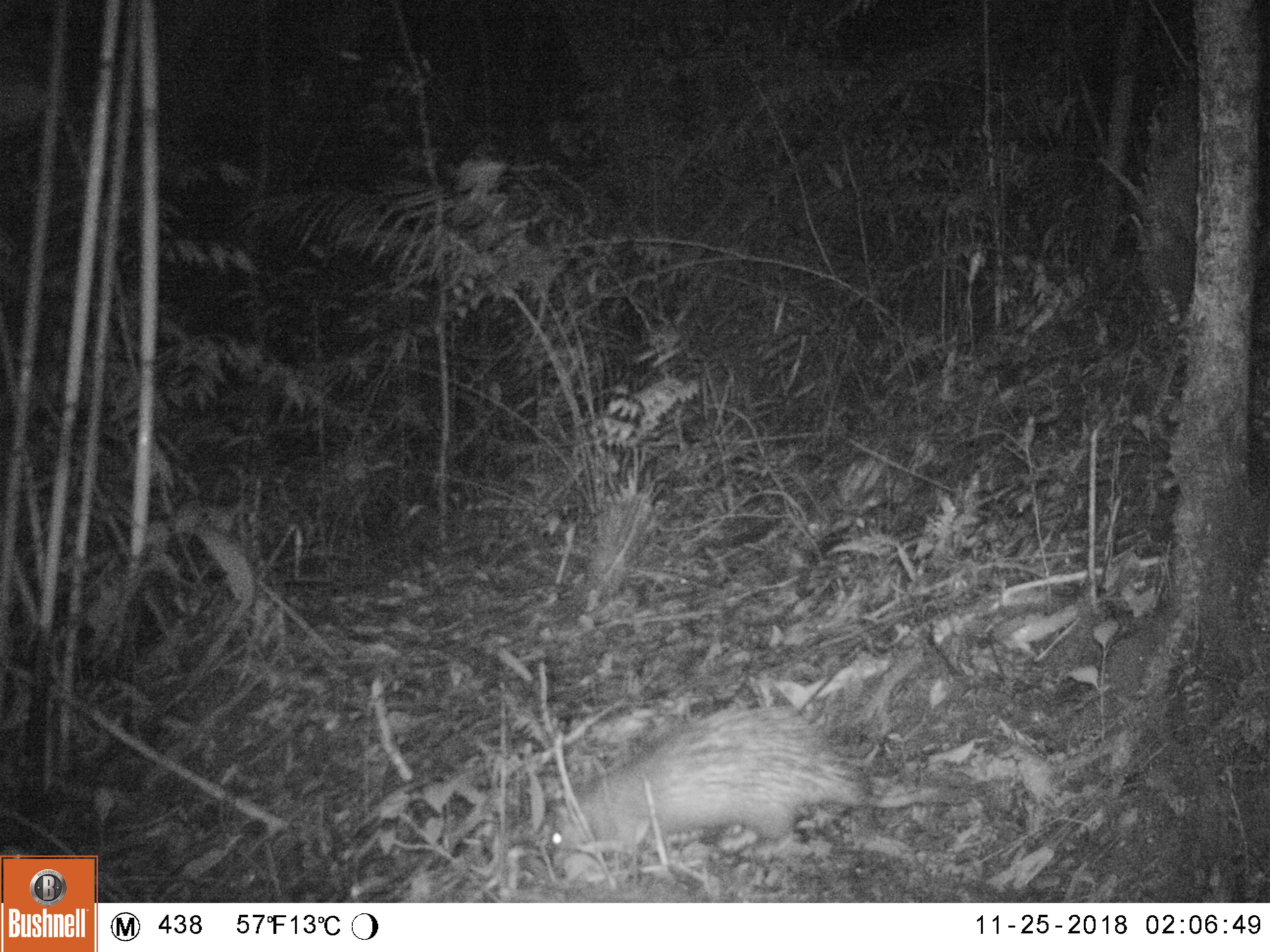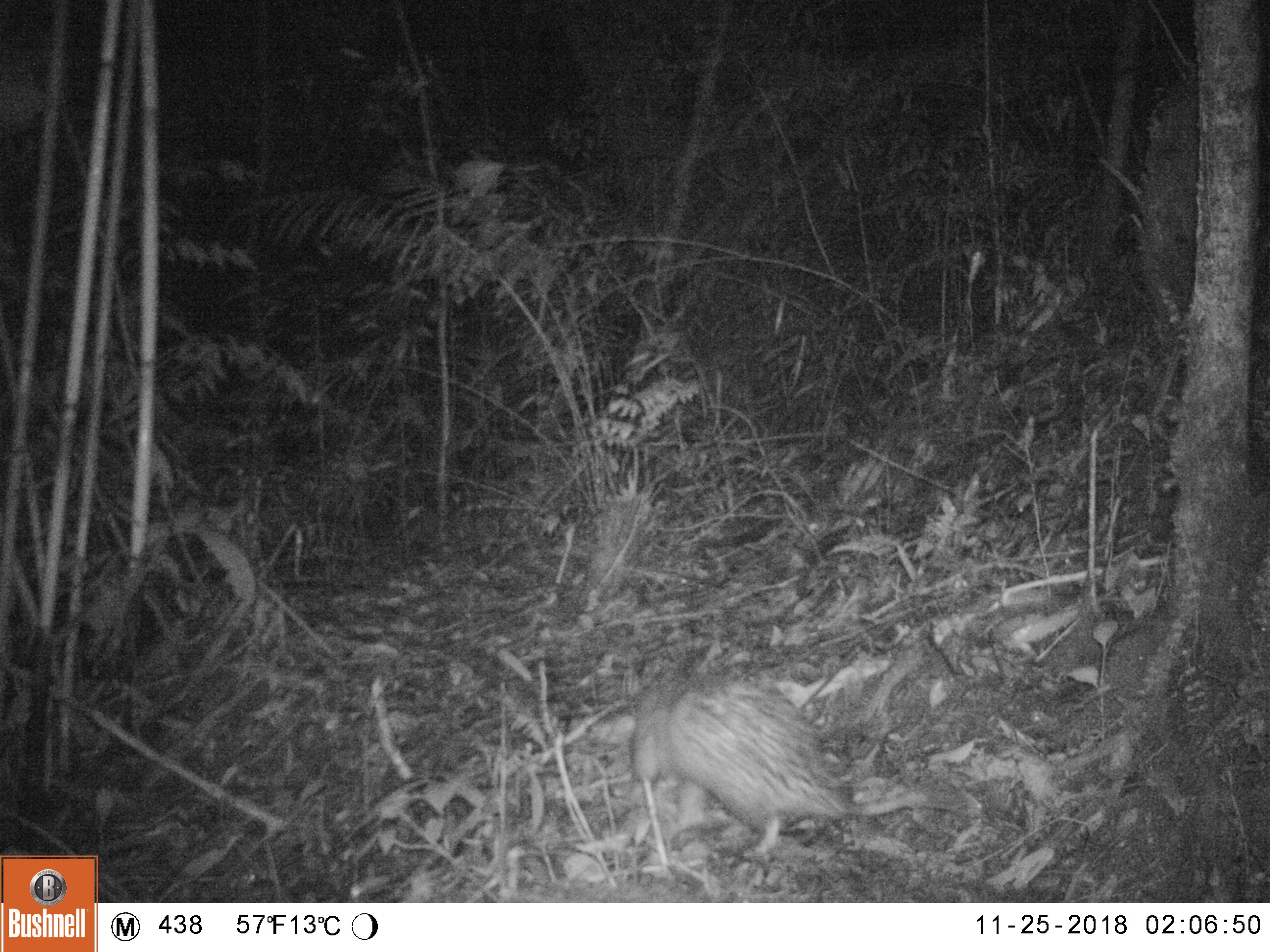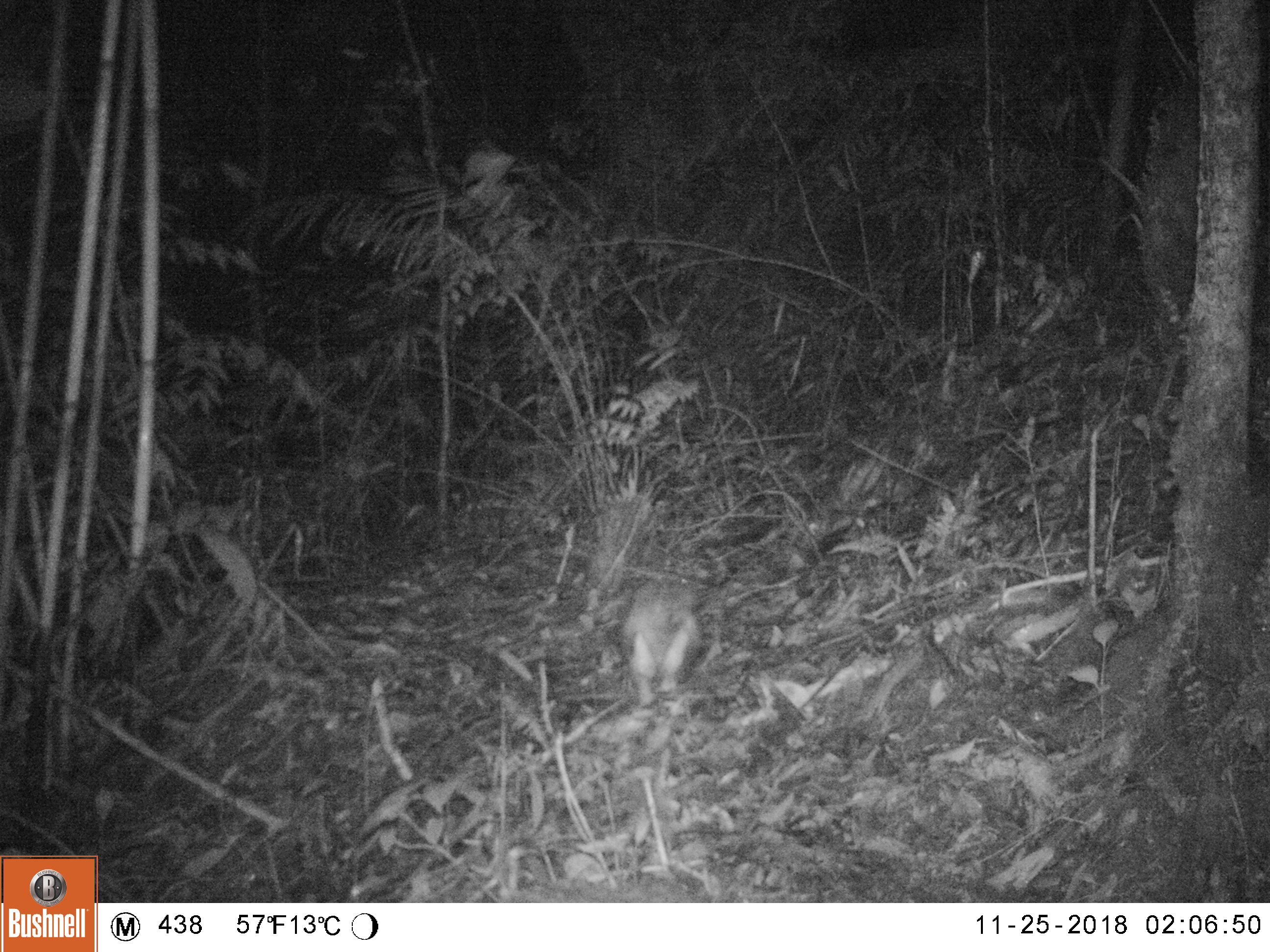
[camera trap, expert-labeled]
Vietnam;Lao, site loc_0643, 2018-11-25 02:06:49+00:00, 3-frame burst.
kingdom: Animalia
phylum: Chordata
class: Mammalia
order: Rodentia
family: Hystricidae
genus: Atherurus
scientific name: Atherurus macrourus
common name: asiatic brush-tailed porcupine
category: asiatic brush tailed porcupine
Asiatic brush tailed porcupine (asiatic brush-tailed porcupine) (Atherurus macrourus). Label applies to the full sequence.